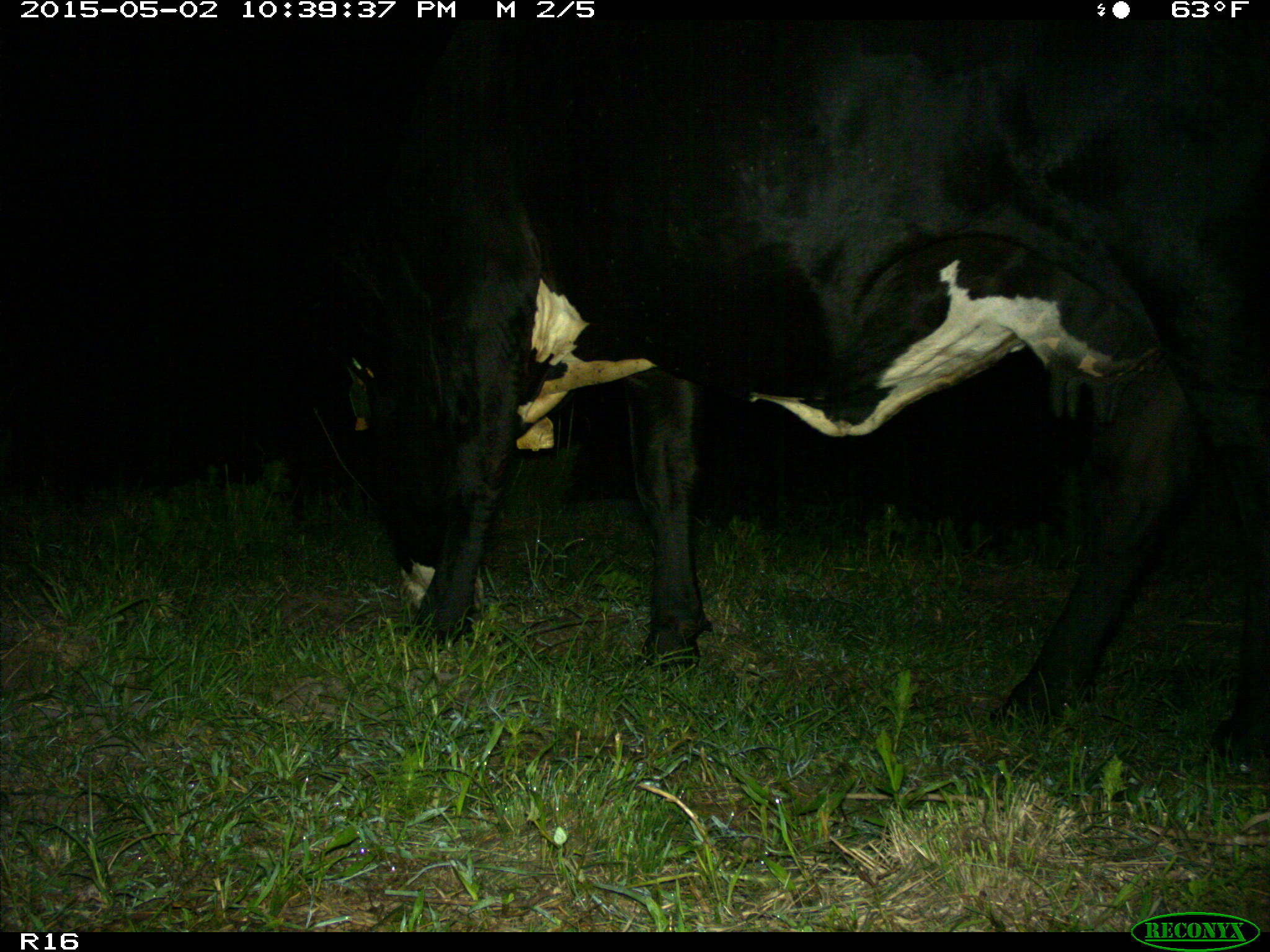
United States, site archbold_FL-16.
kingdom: Animalia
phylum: Chordata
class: Mammalia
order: Artiodactyla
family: Bovidae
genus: Bos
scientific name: Bos taurus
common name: domestic cow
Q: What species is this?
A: Bos taurus (domestic cow).